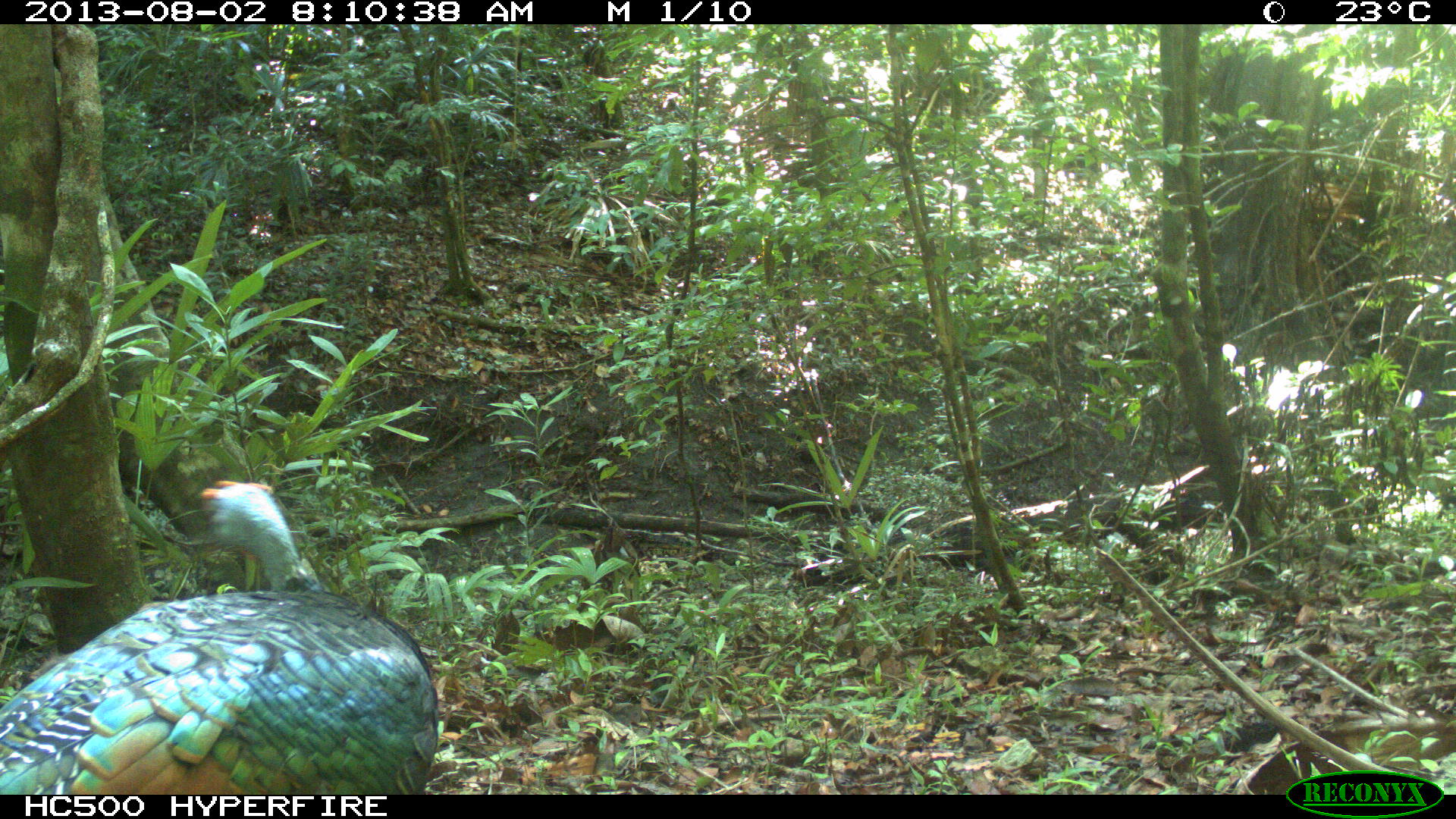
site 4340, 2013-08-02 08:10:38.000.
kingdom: Animalia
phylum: Chordata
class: Aves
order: Galliformes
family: Phasianidae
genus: Meleagris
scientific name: Meleagris ocellata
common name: ocellated turkey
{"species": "Meleagris ocellata (ocellated turkey)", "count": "1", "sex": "male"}